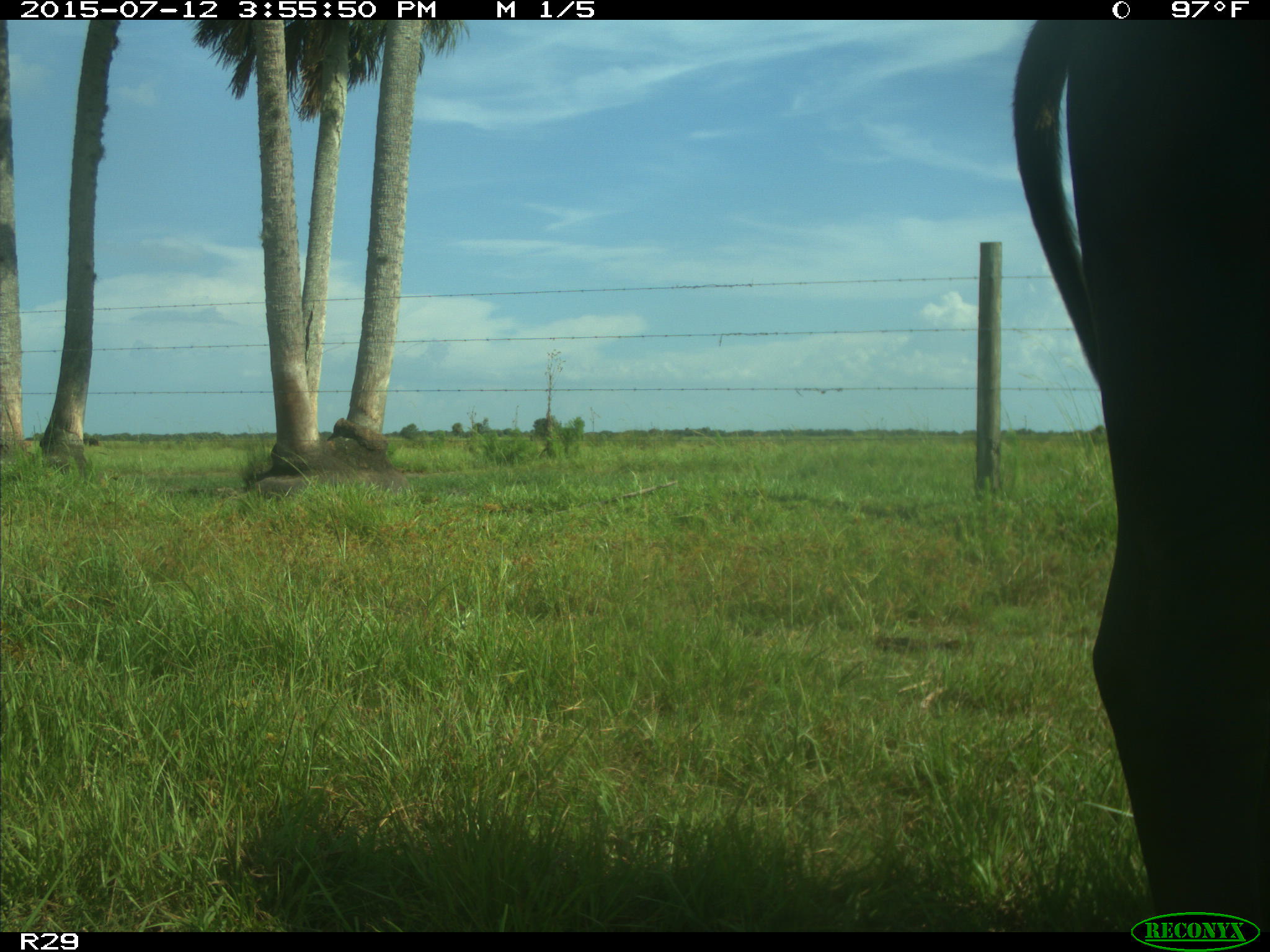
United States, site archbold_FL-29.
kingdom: Animalia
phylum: Chordata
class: Mammalia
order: Artiodactyla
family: Bovidae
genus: Bos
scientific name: Bos taurus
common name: domestic cow